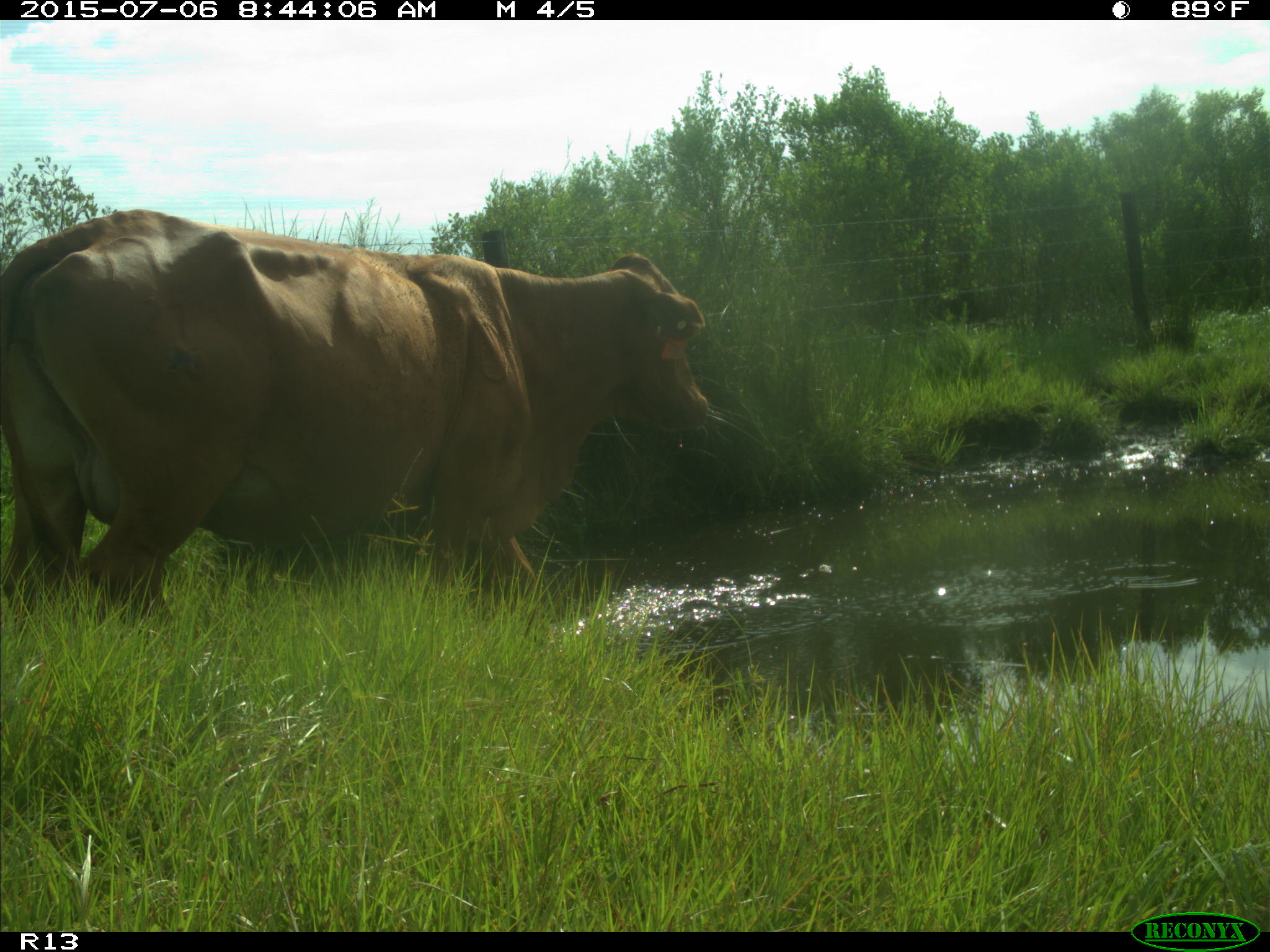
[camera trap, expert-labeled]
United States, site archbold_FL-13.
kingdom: Animalia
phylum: Chordata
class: Mammalia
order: Artiodactyla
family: Bovidae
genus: Bos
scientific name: Bos taurus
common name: domestic cow